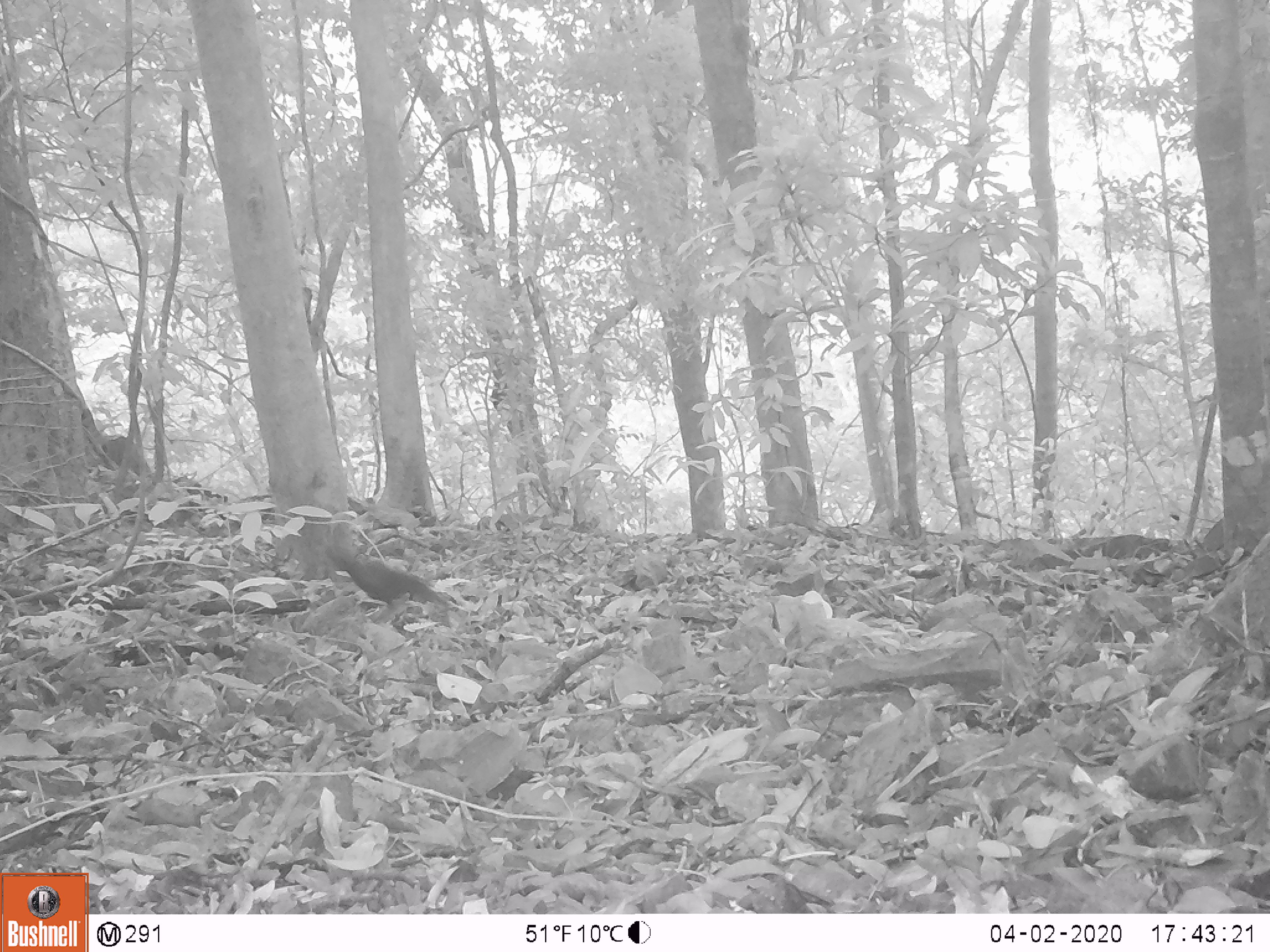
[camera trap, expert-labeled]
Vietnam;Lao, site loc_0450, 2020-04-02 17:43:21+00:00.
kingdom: Animalia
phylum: Chordata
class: Aves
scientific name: Aves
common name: bird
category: unidentified bird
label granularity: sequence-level